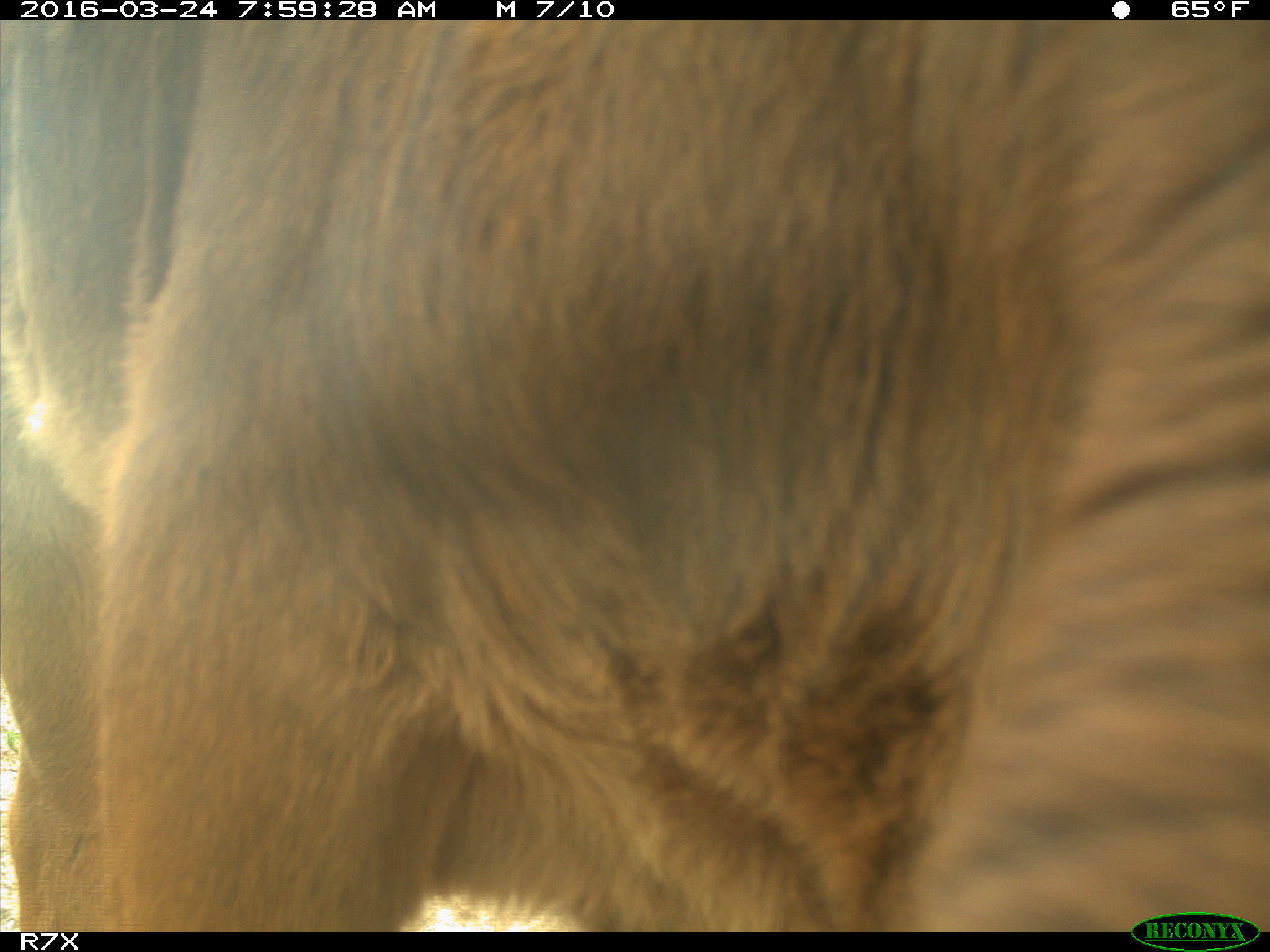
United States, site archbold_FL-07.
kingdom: Animalia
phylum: Chordata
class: Mammalia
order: Artiodactyla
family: Bovidae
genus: Bos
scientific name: Bos taurus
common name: domestic cow